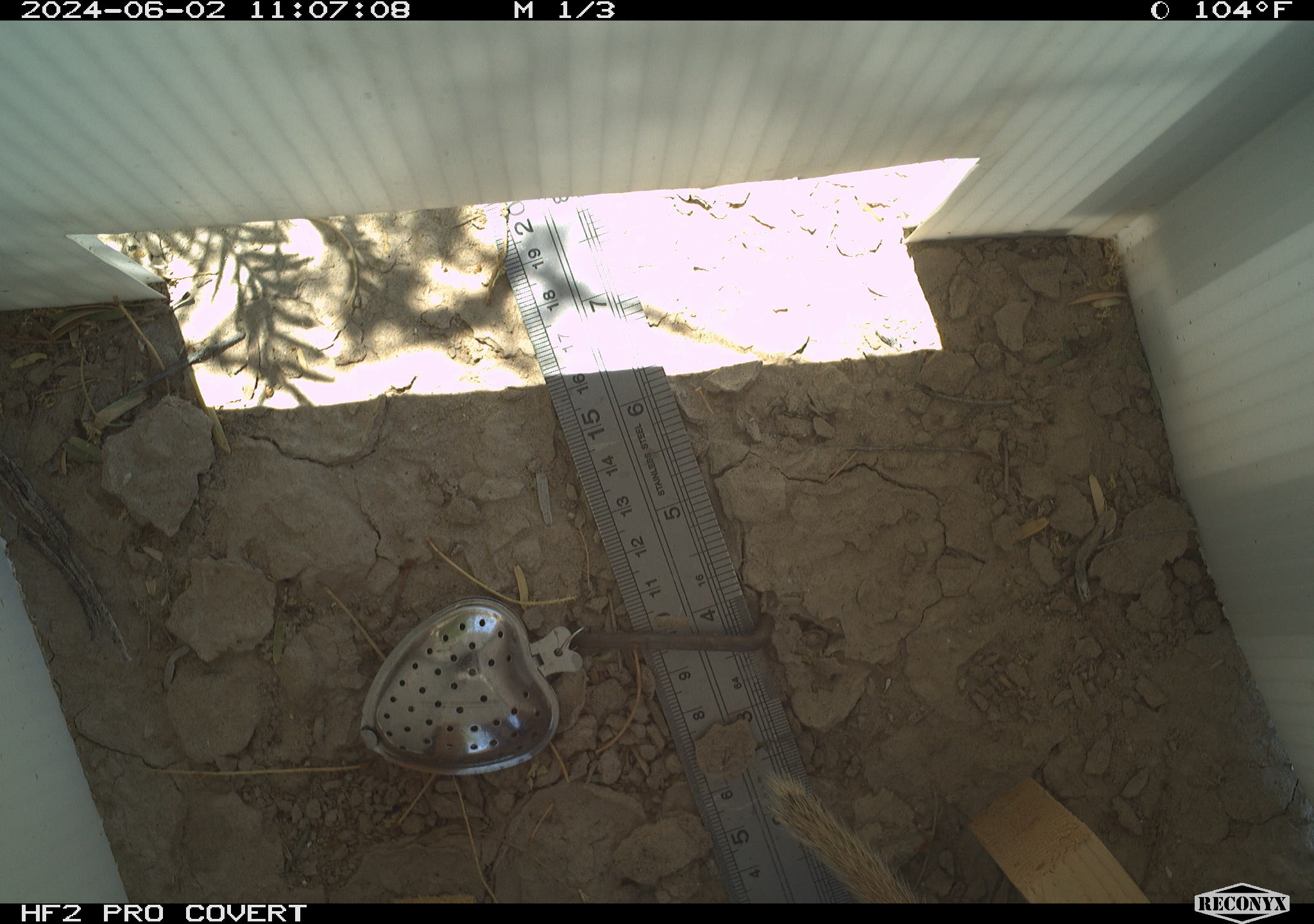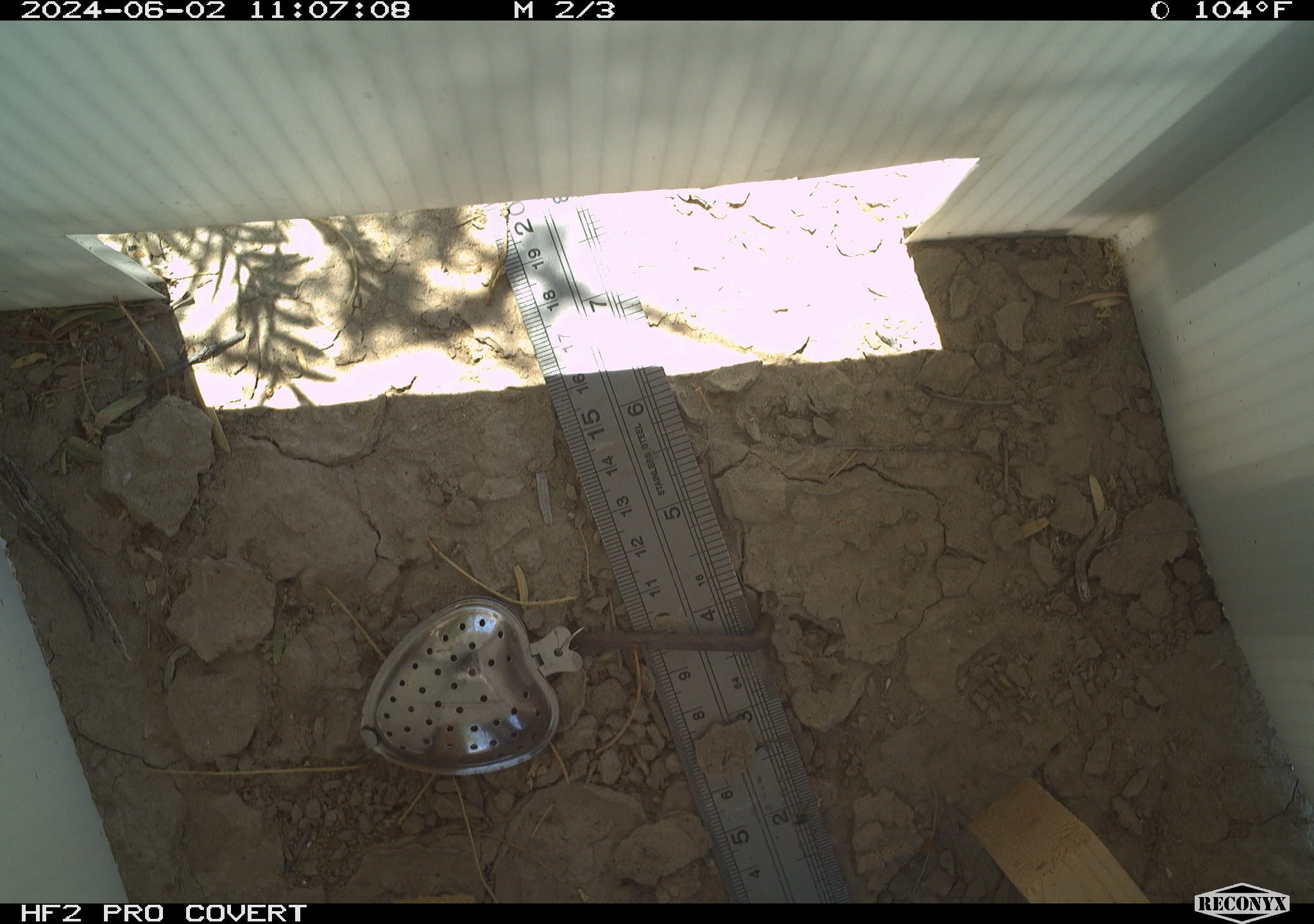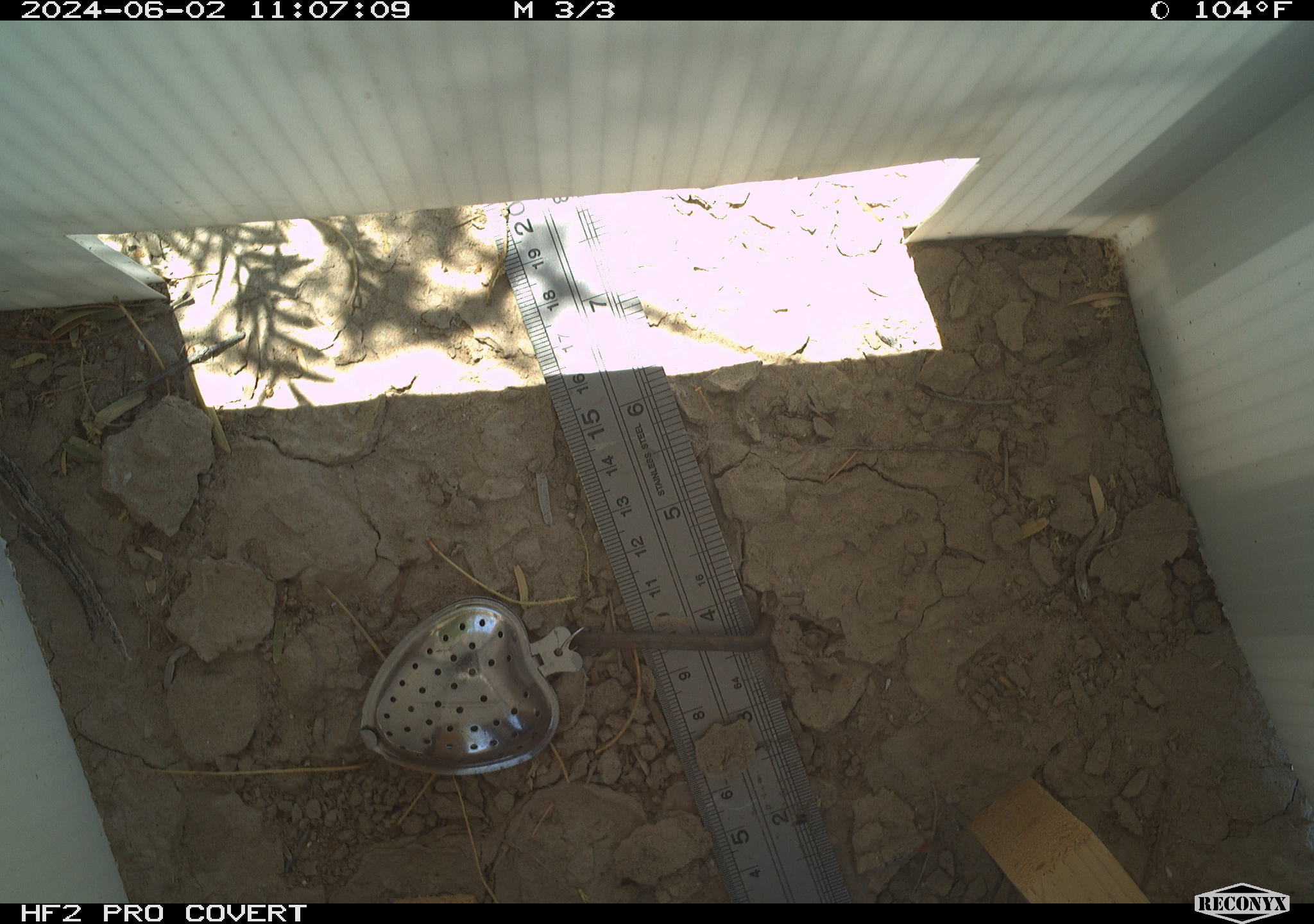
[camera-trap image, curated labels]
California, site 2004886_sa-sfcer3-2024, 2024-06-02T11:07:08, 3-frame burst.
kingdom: Animalia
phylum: Chordata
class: Mammalia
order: Rodentia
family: Sciuridae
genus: Xerospermophilus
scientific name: Xerospermophilus tereticaudus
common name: round-tailed ground squirrel